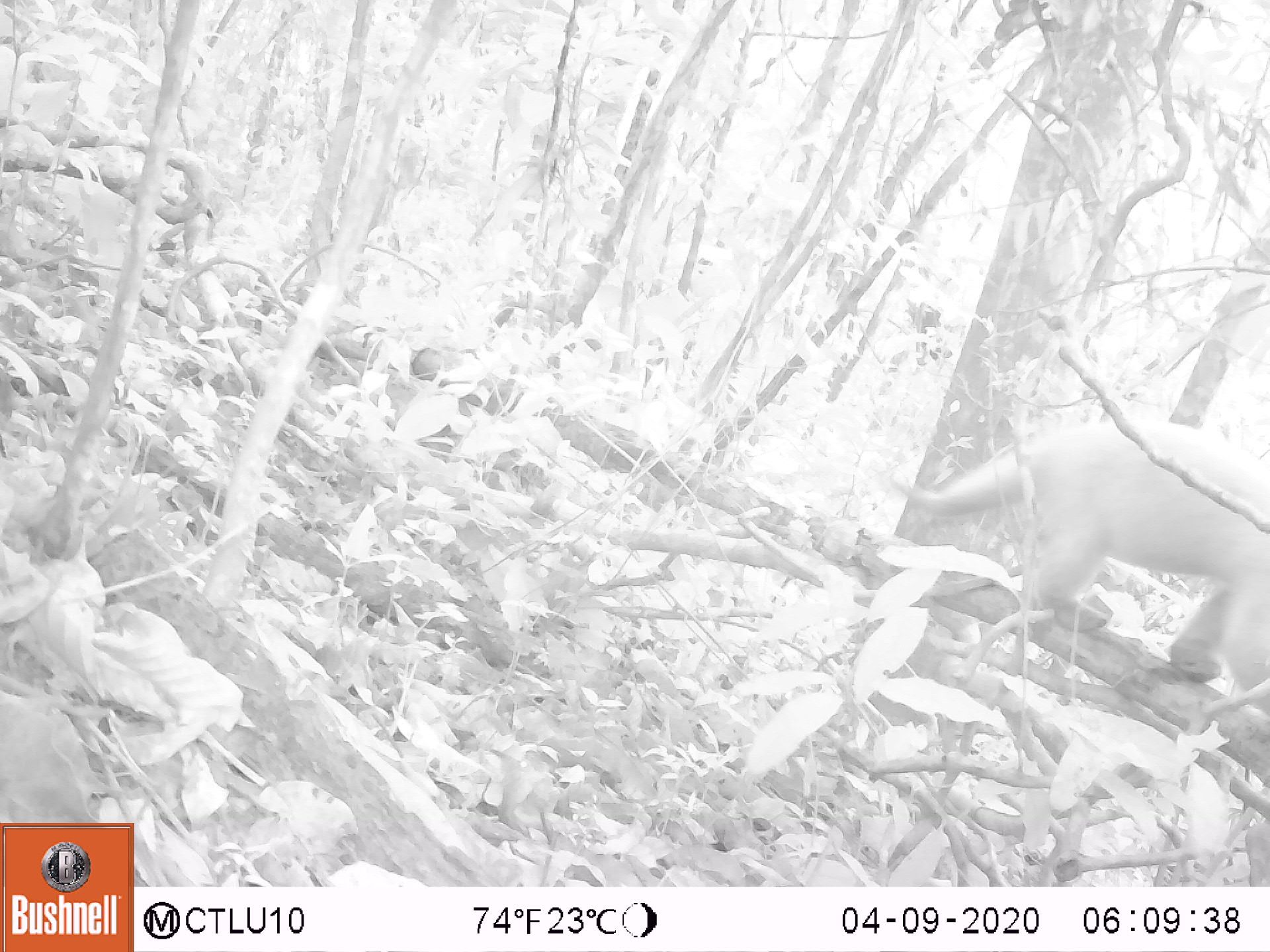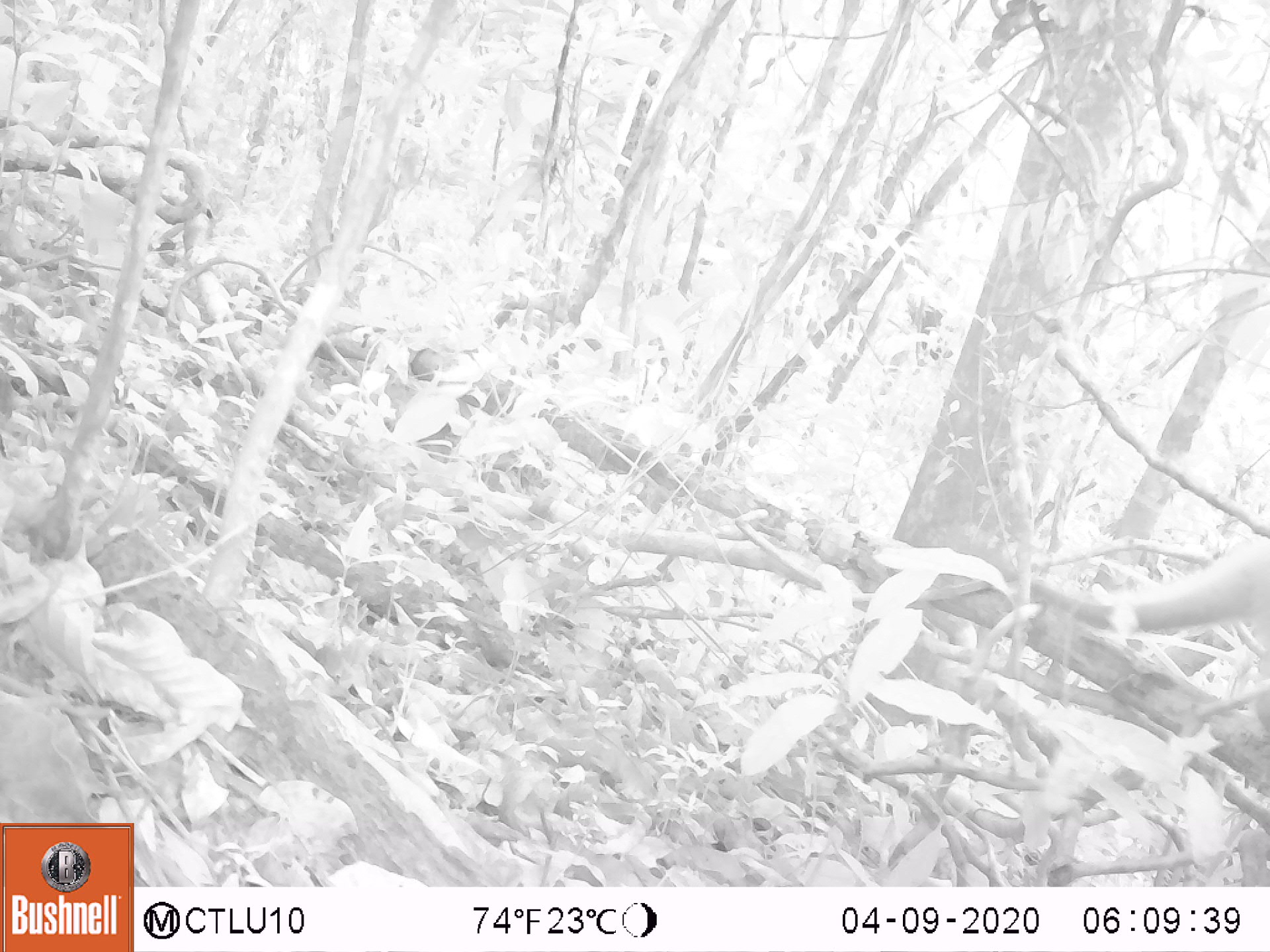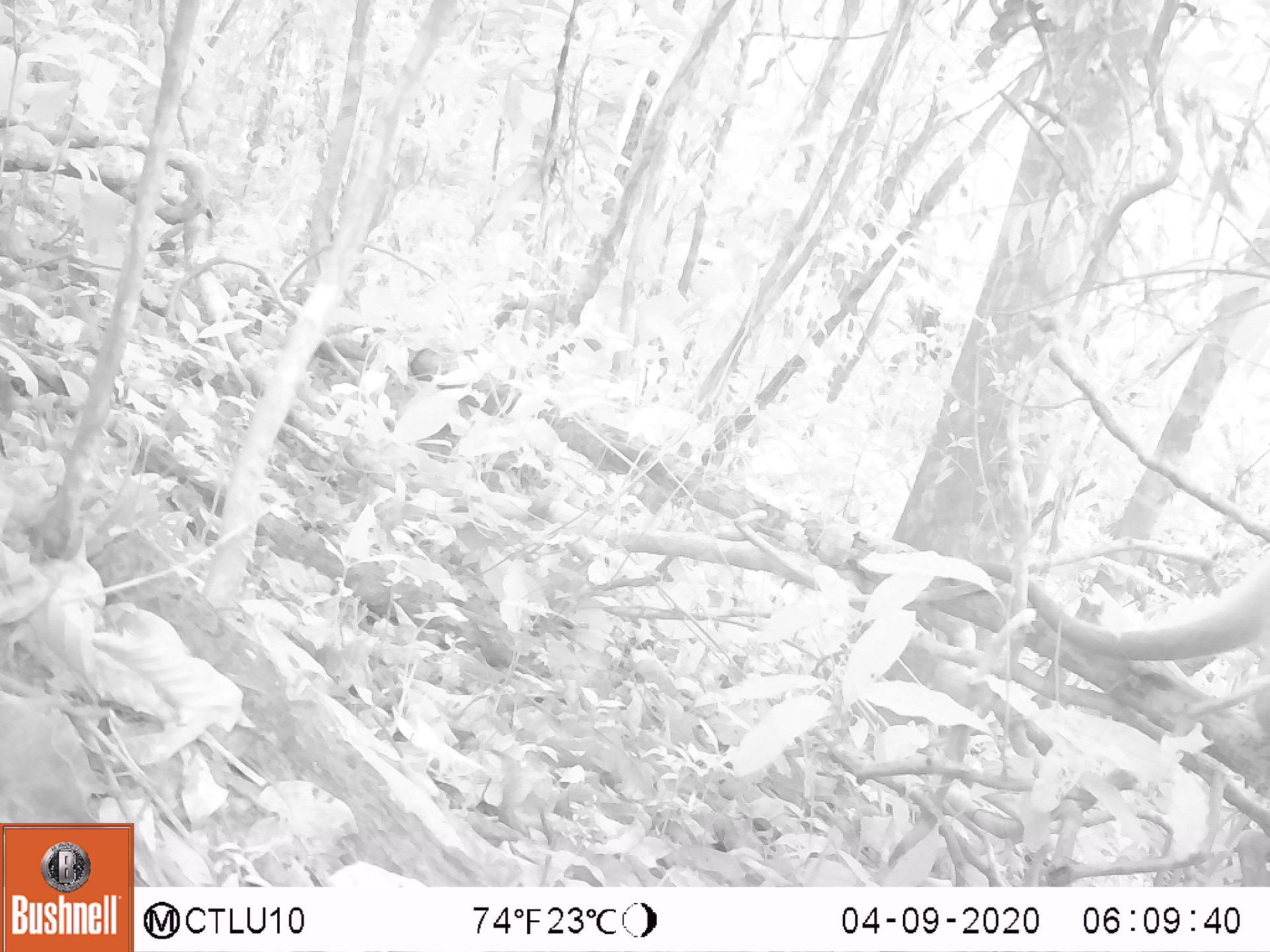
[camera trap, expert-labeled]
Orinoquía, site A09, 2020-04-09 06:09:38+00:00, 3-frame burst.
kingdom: Animalia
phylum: Chordata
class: Mammalia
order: Pilosa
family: Myrmecophagidae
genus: Tamandua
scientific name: Tamandua tetradactyla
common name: southern tamandua